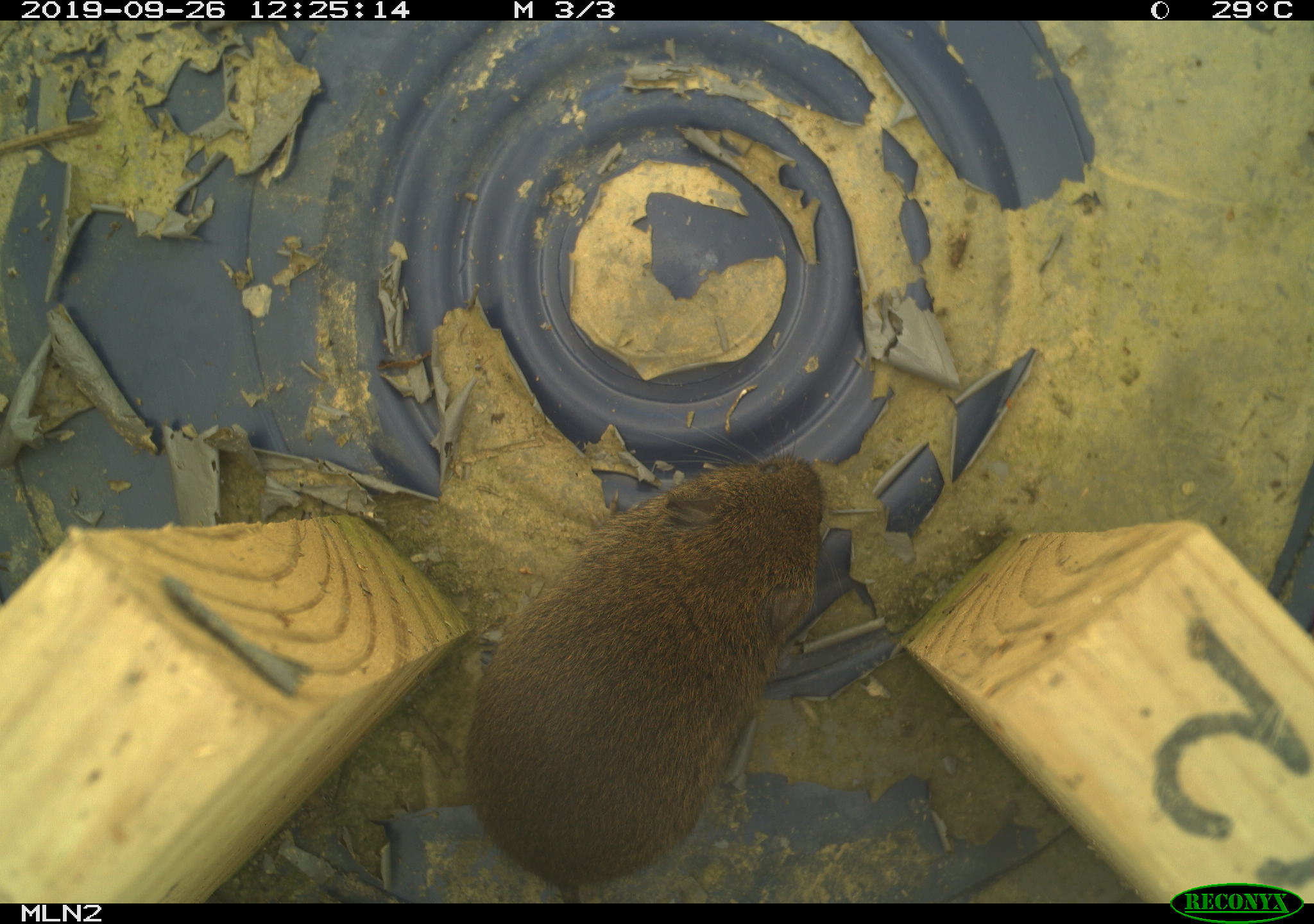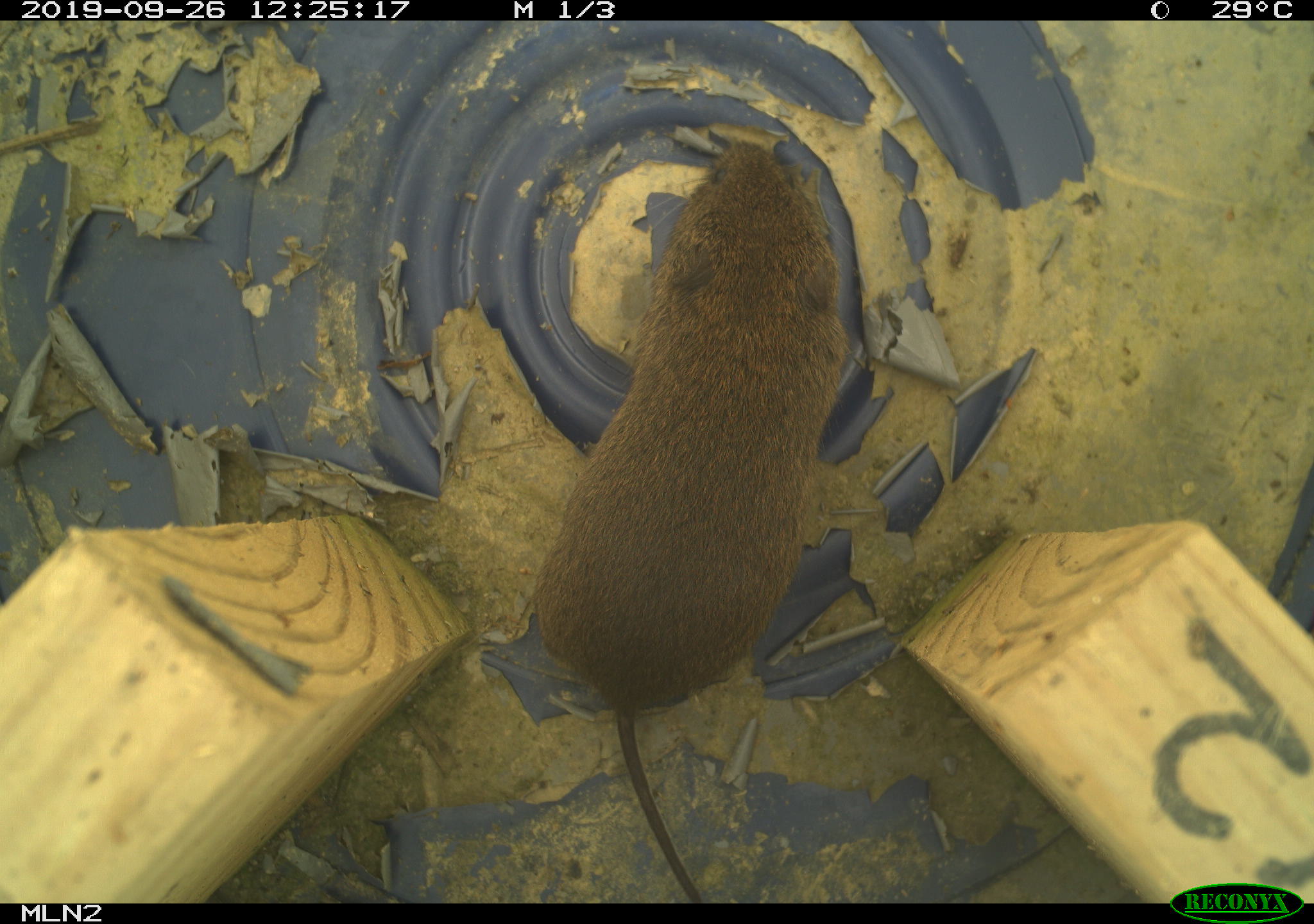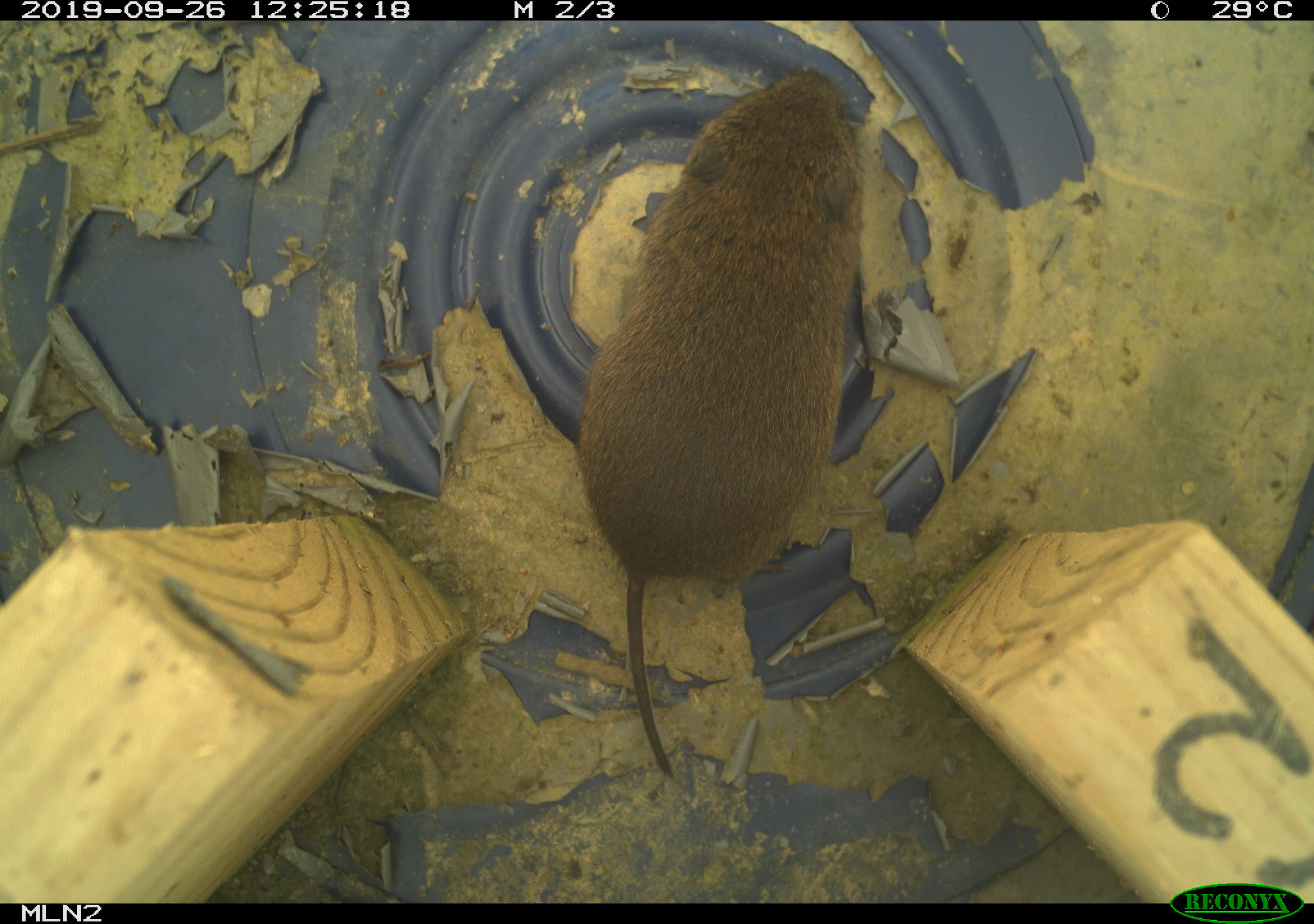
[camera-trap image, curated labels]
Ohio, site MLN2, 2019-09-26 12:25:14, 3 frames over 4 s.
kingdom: Animalia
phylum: Chordata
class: Mammalia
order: Rodentia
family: Cricetidae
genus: Microtus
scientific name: Microtus pennsylvanicus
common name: meadow vole